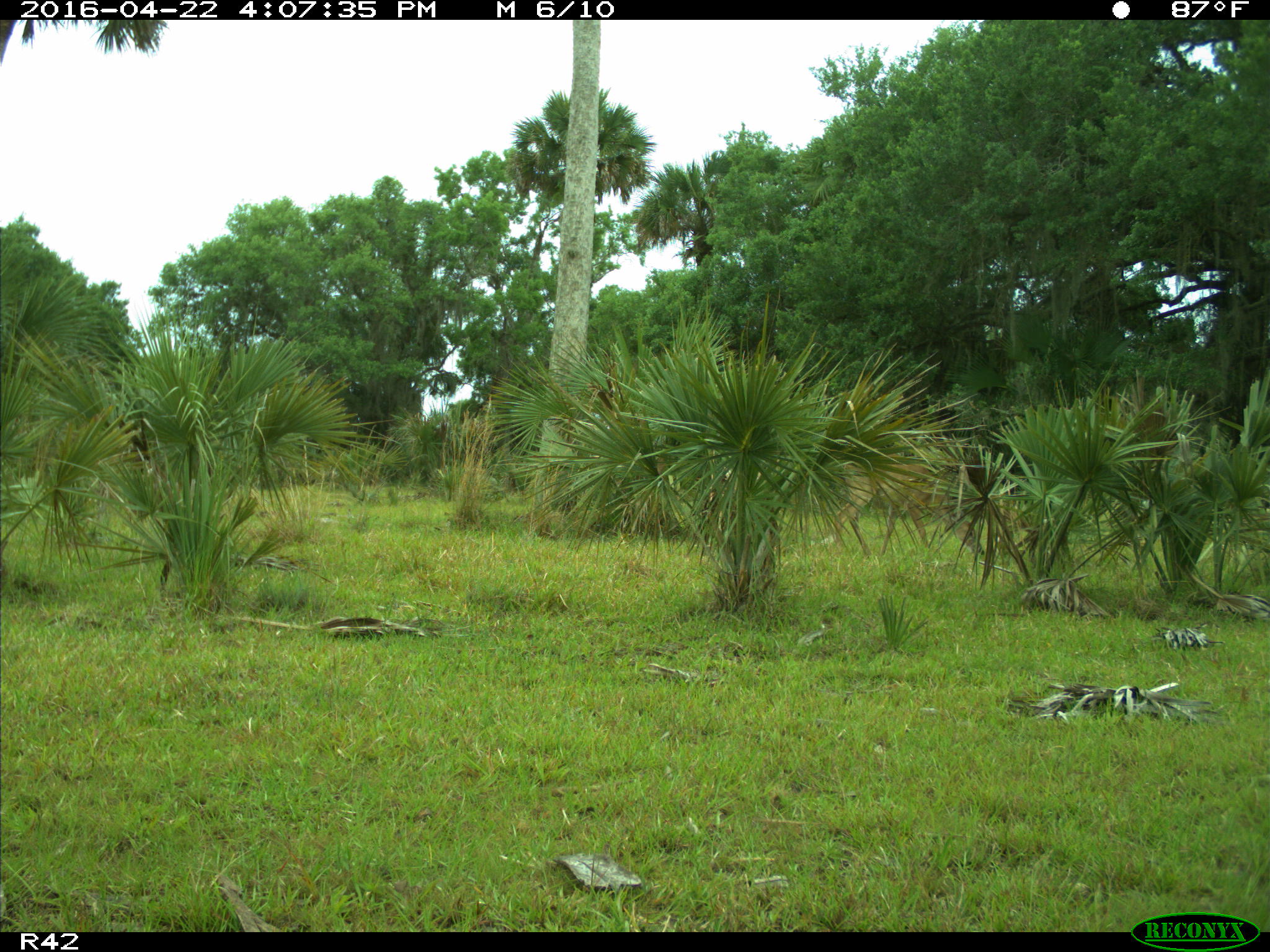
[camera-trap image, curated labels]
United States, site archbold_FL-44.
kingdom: Animalia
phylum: Chordata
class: Mammalia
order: Artiodactyla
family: Cervidae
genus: Odocoileus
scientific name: Odocoileus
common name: deer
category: unidentified deer